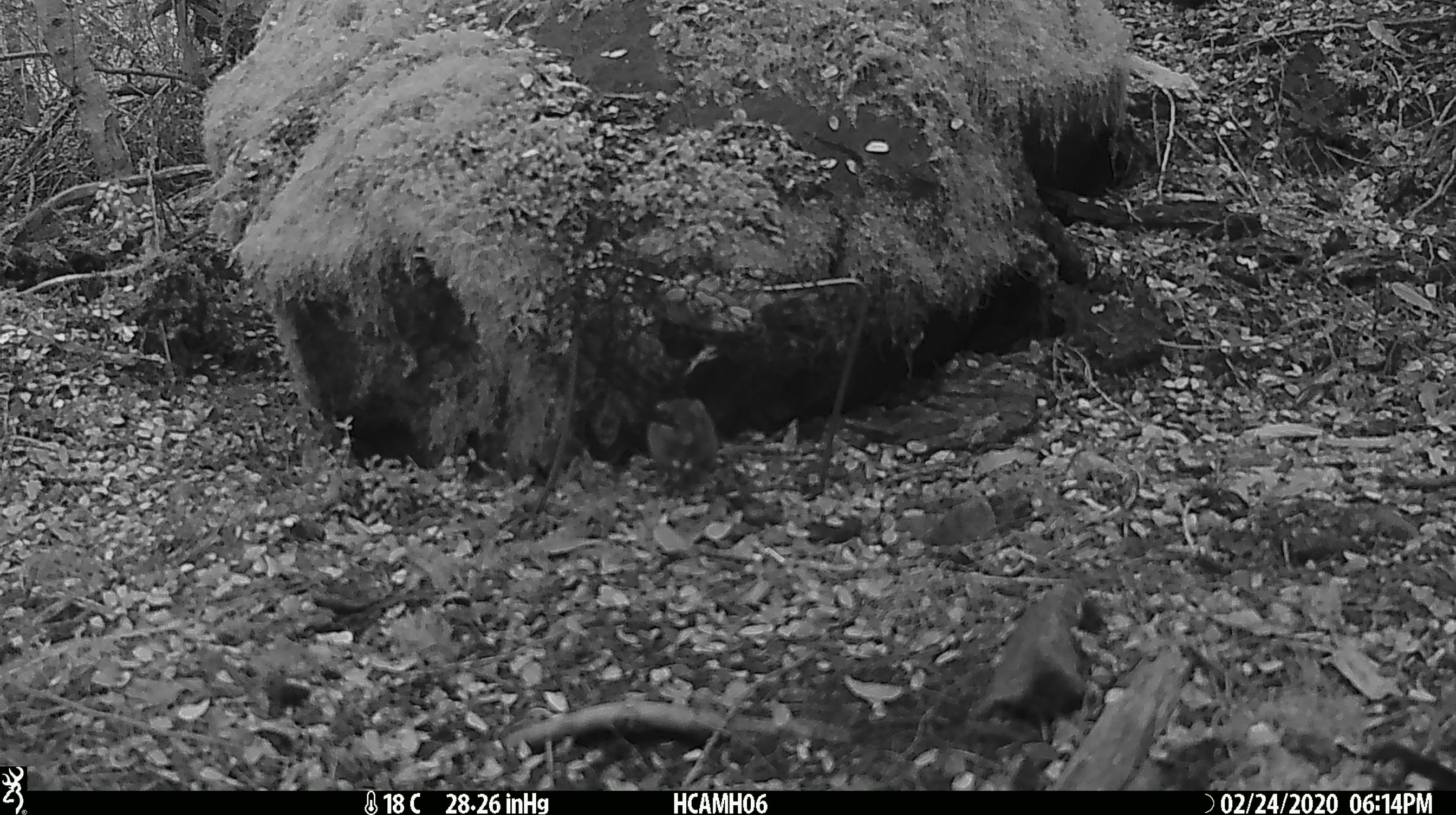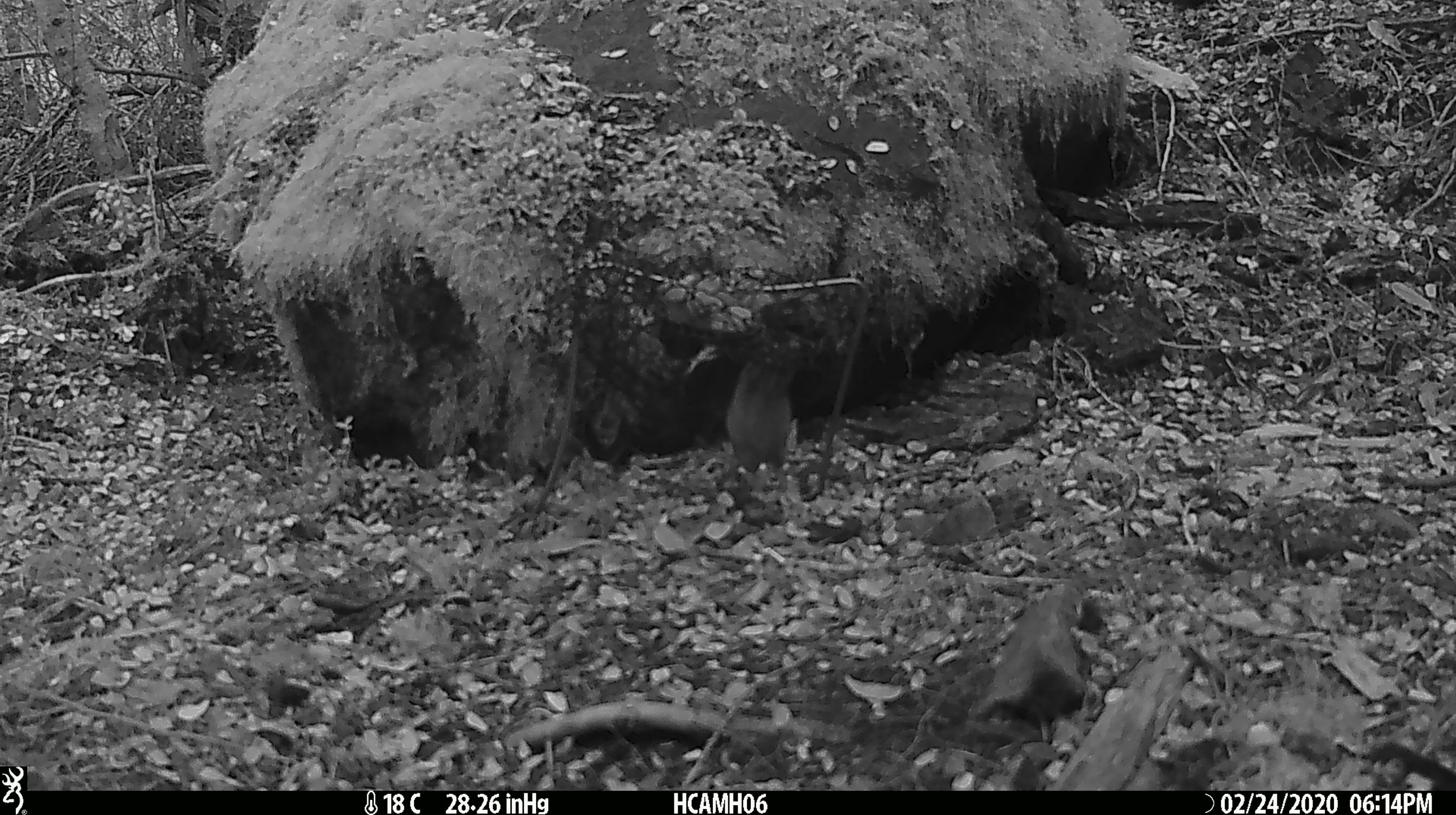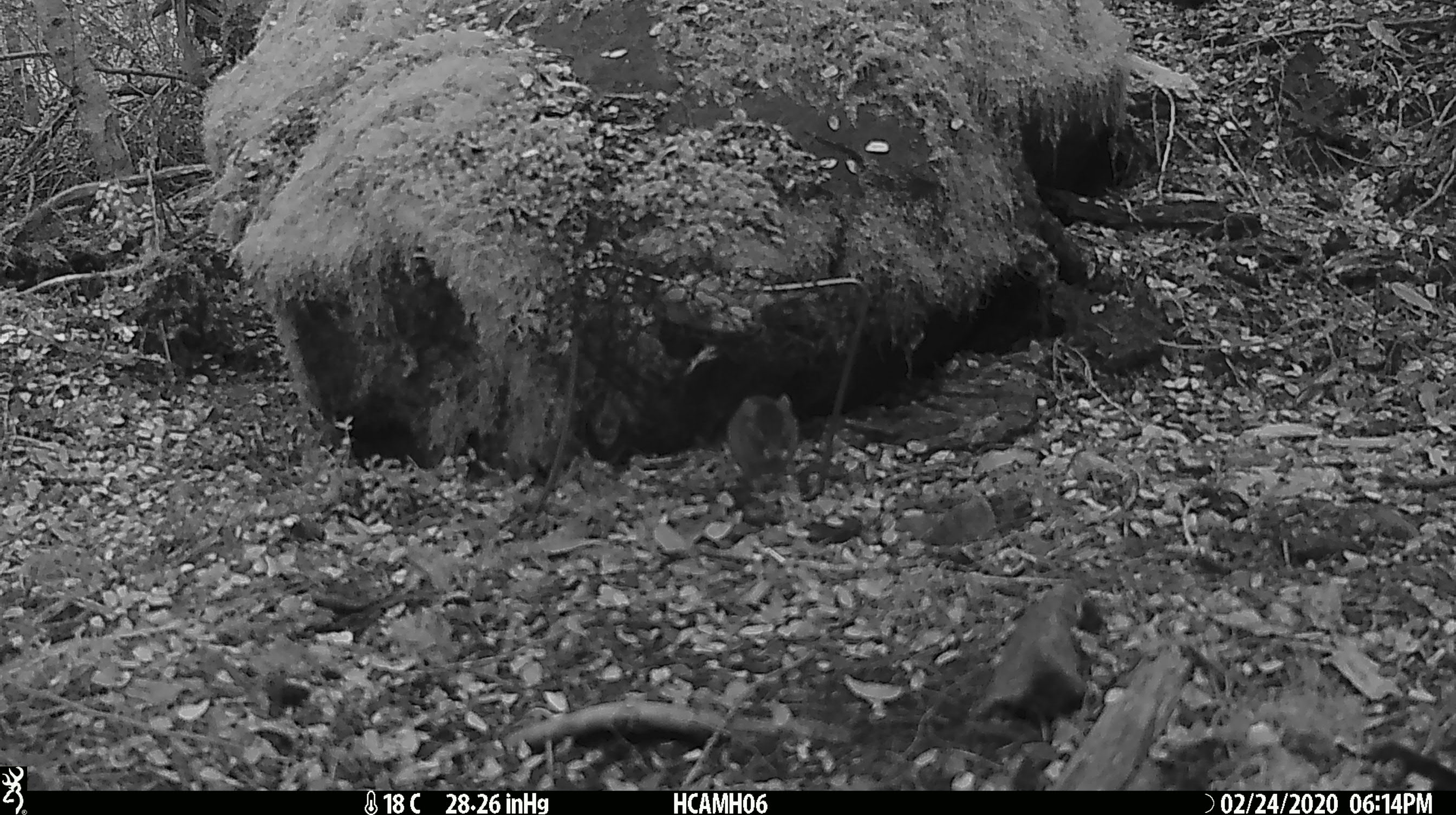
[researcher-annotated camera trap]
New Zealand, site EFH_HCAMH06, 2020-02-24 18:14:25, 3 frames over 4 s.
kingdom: Animalia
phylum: Chordata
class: Mammalia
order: Rodentia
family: Muridae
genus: Mus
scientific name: Mus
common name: mouse